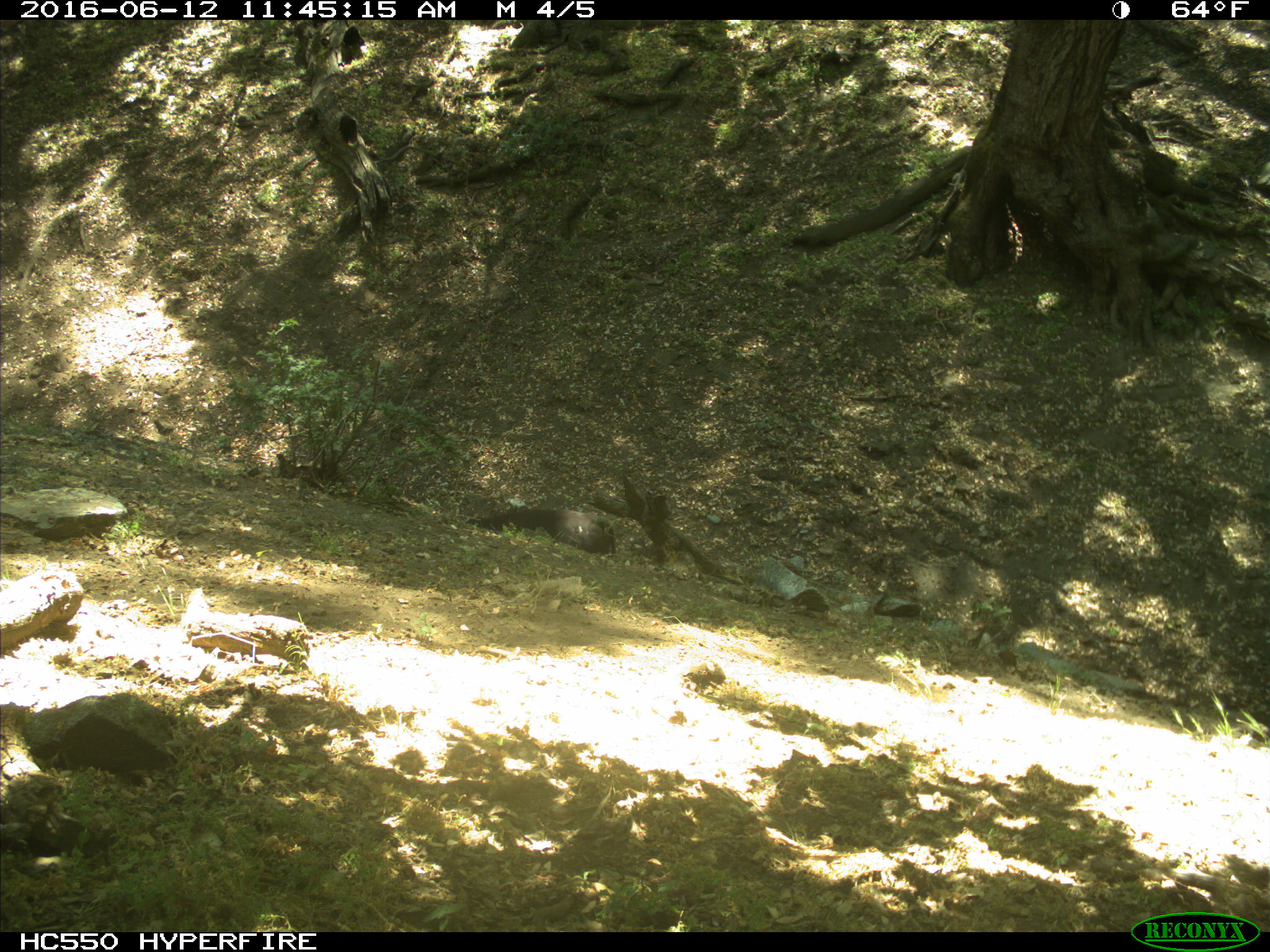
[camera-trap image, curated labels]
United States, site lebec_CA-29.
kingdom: Animalia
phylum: Chordata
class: Mammalia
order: Artiodactyla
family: Bovidae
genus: Bos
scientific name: Bos taurus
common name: domestic cow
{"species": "Bos taurus (domestic cow)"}